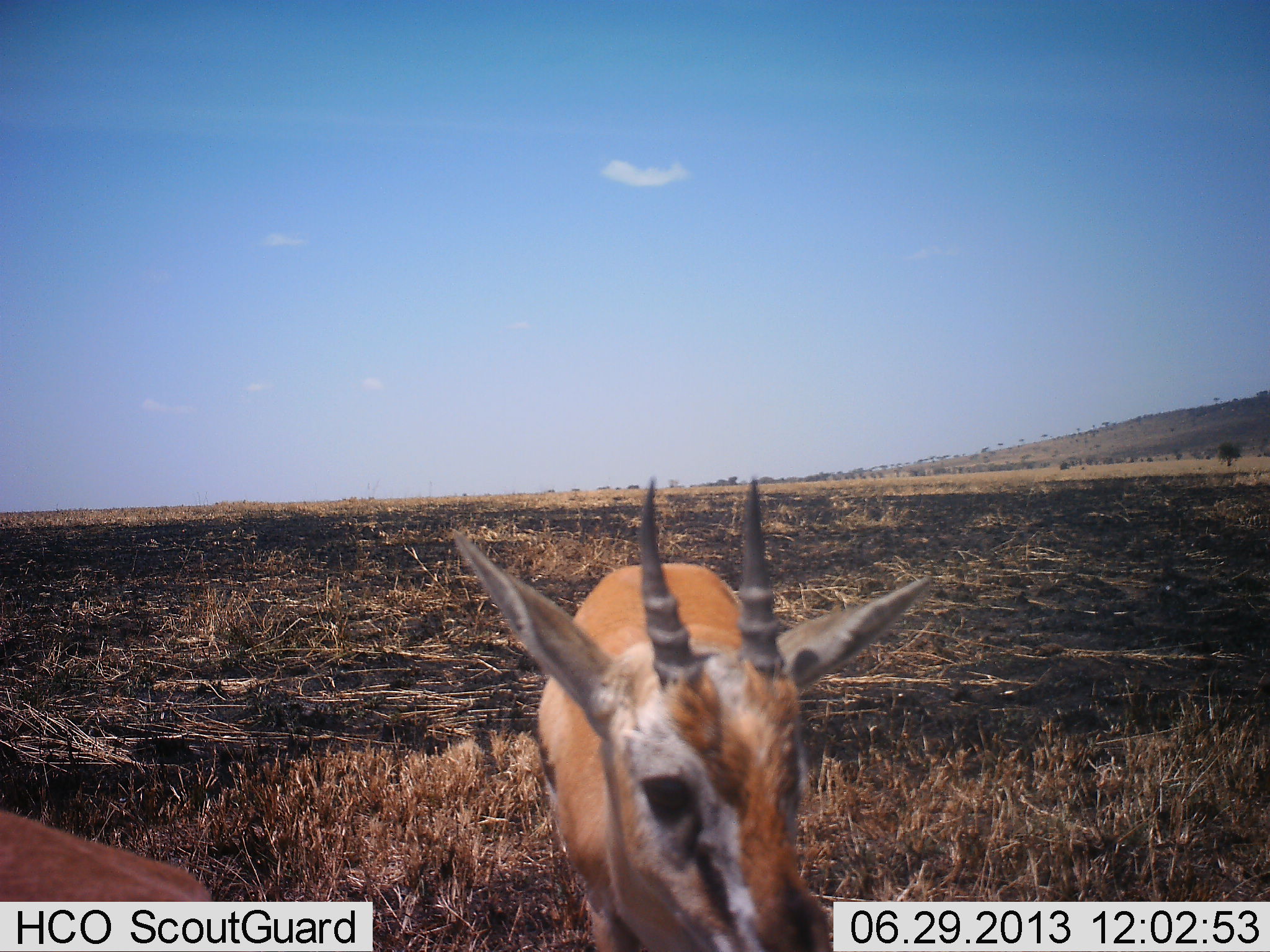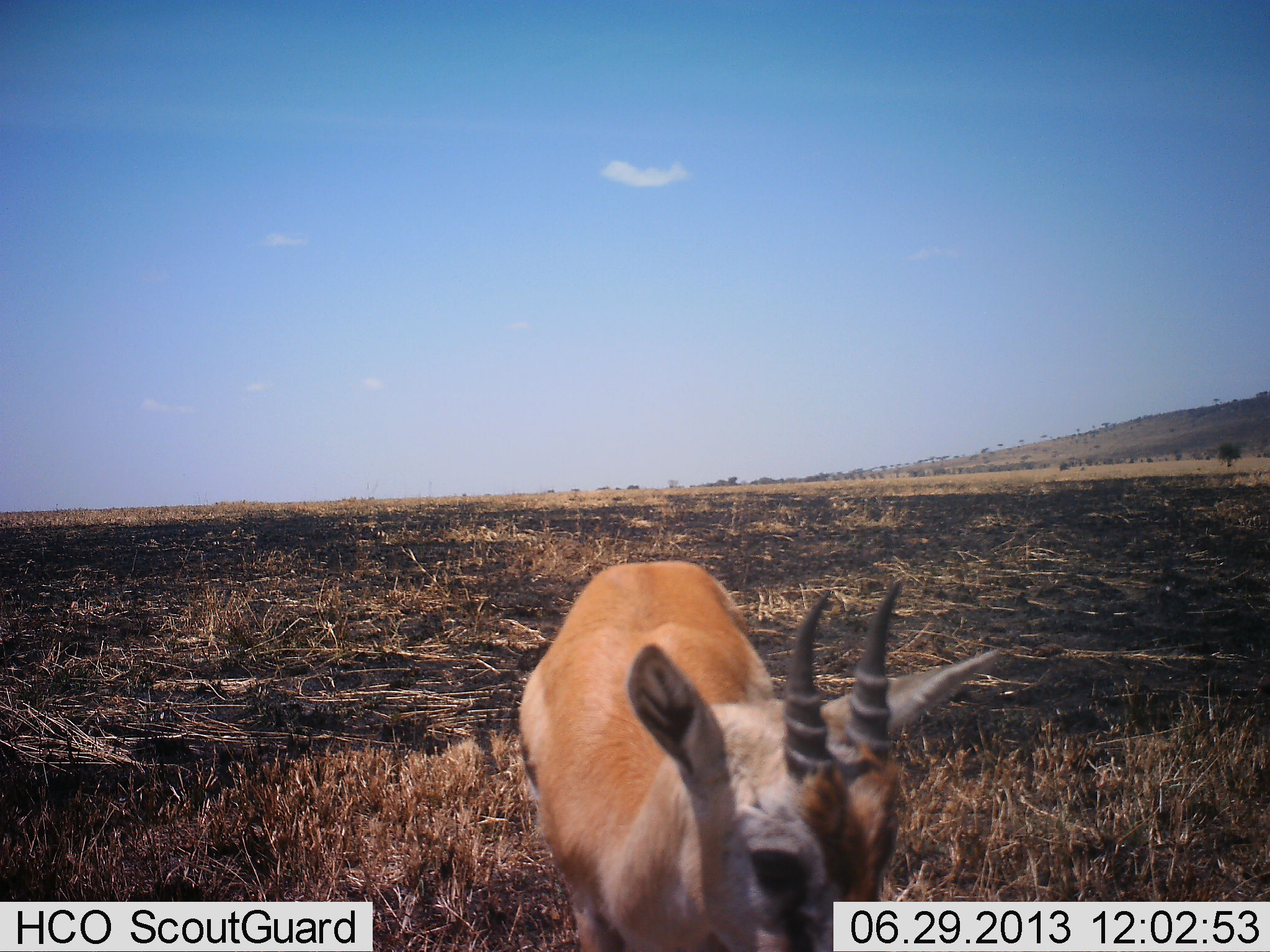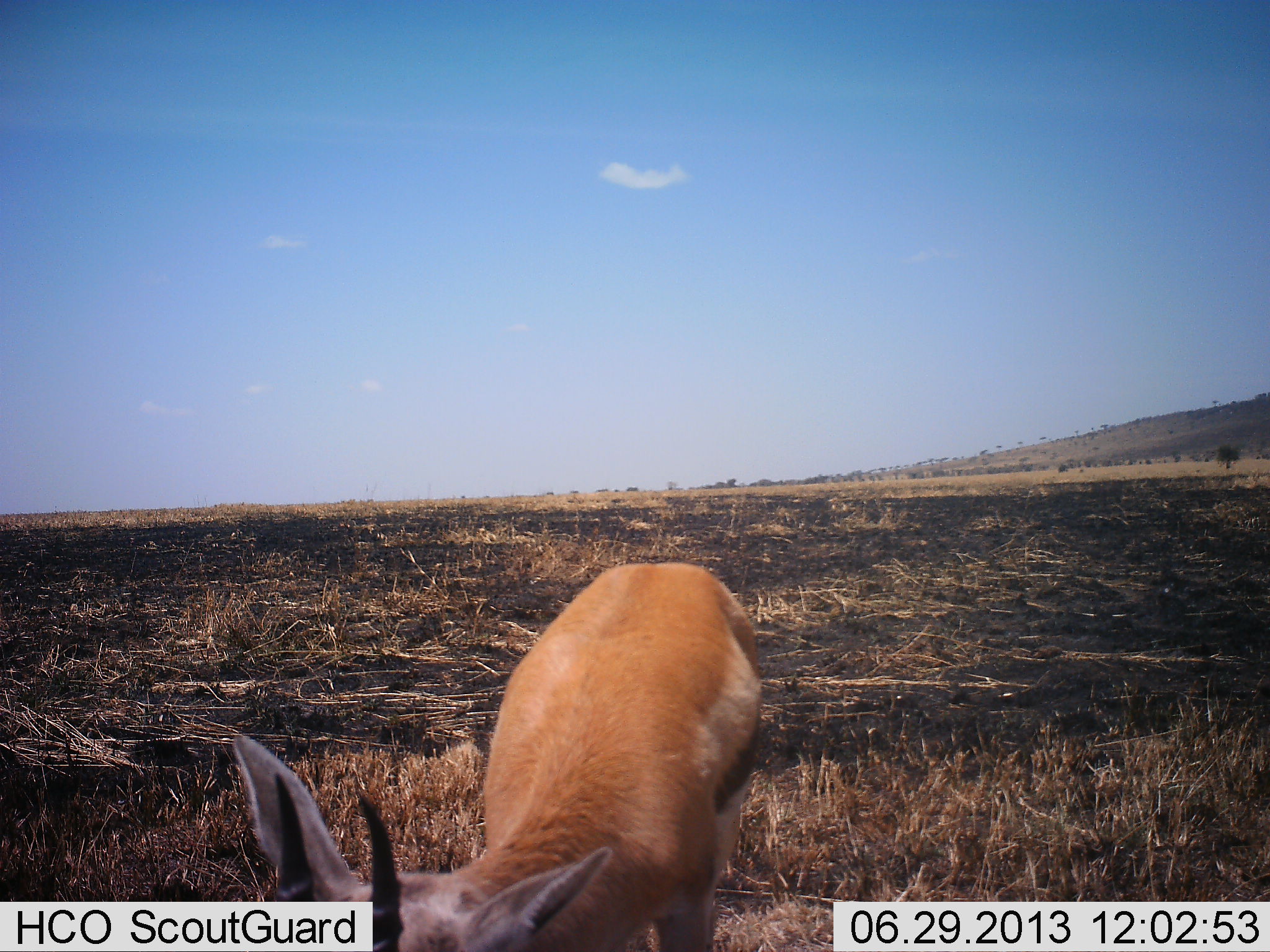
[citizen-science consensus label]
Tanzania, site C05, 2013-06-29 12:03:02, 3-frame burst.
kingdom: Animalia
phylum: Chordata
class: Mammalia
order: Artiodactyla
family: Bovidae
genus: Eudorcas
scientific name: Eudorcas thomsonii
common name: thomson's gazelle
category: gazellethomsons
Gazellethomsons (thomson's gazelle) (Eudorcas thomsonii), count 2. Behavior (volunteer vote fractions): standing 80%, resting 0%, moving 20%, interacting 0%. Young present (vote fraction): 0%. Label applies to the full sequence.